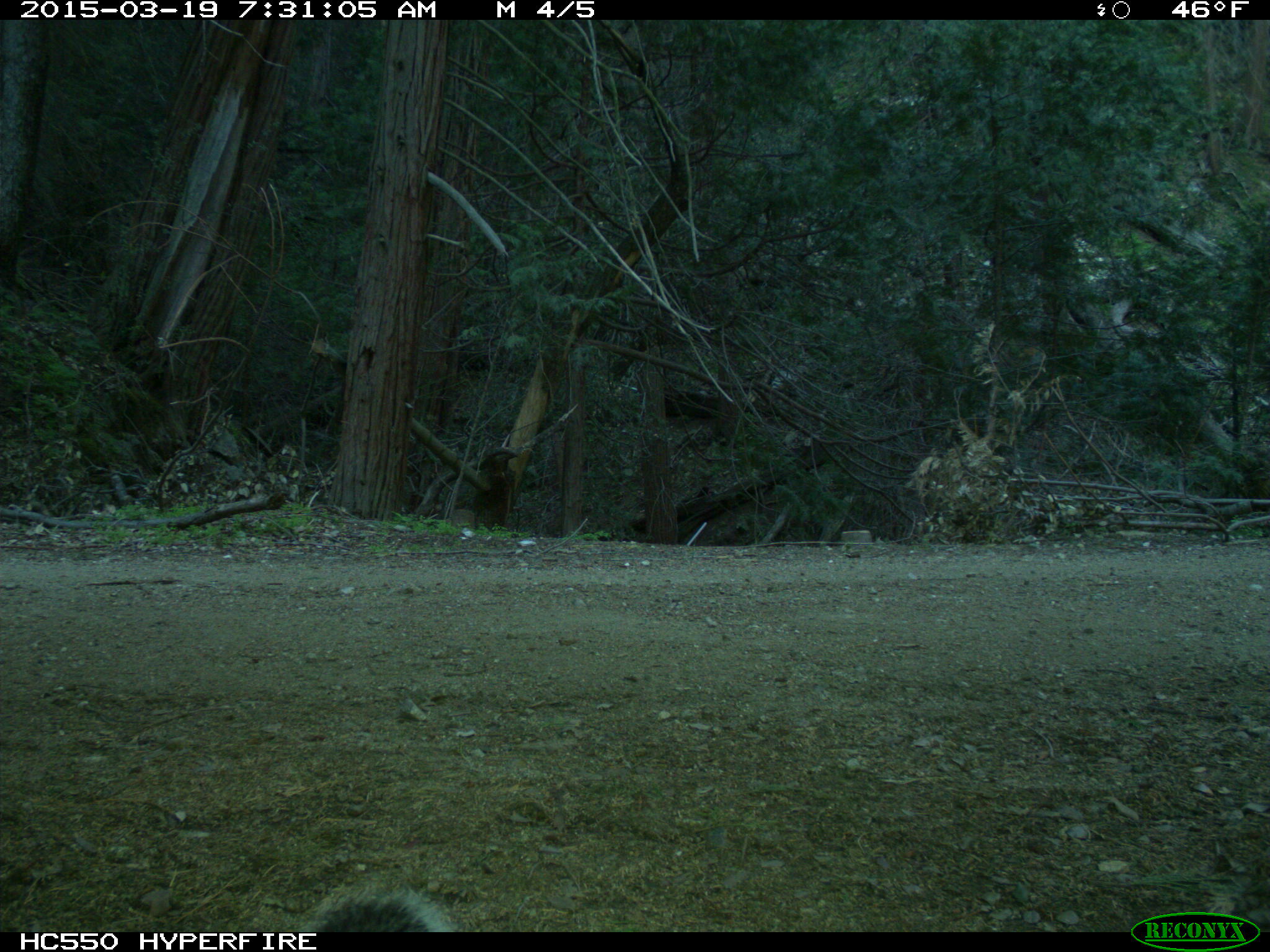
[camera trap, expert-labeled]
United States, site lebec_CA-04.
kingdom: Animalia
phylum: Chordata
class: Mammalia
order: Rodentia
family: Sciuridae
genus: Sciurus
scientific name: Sciurus carolinensis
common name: eastern gray squirrel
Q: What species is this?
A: Sciurus carolinensis (eastern gray squirrel).